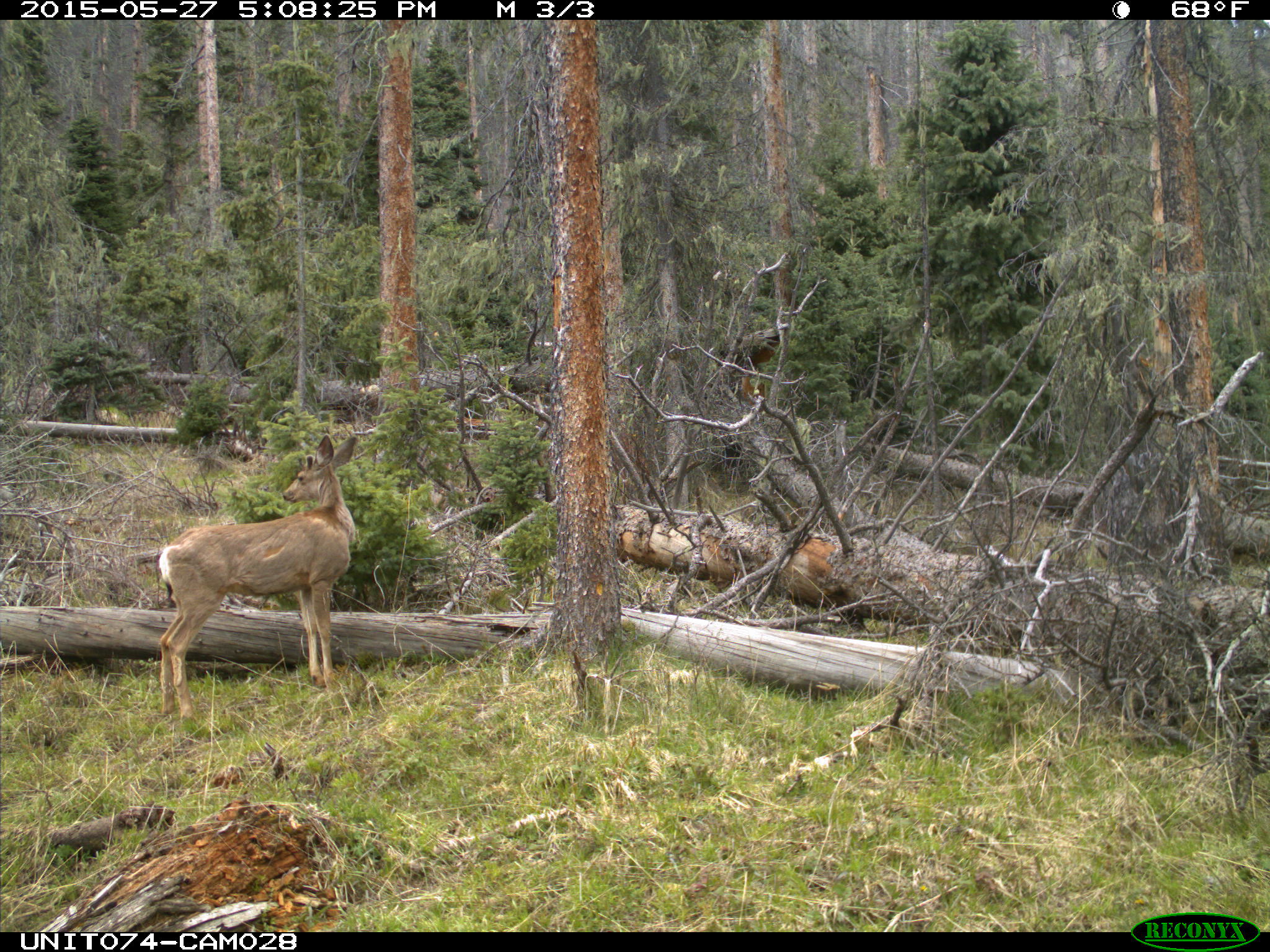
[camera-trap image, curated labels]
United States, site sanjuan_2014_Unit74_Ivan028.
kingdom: Animalia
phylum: Chordata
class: Mammalia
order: Artiodactyla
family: Cervidae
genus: Odocoileus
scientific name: Odocoileus hemionus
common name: mule deer